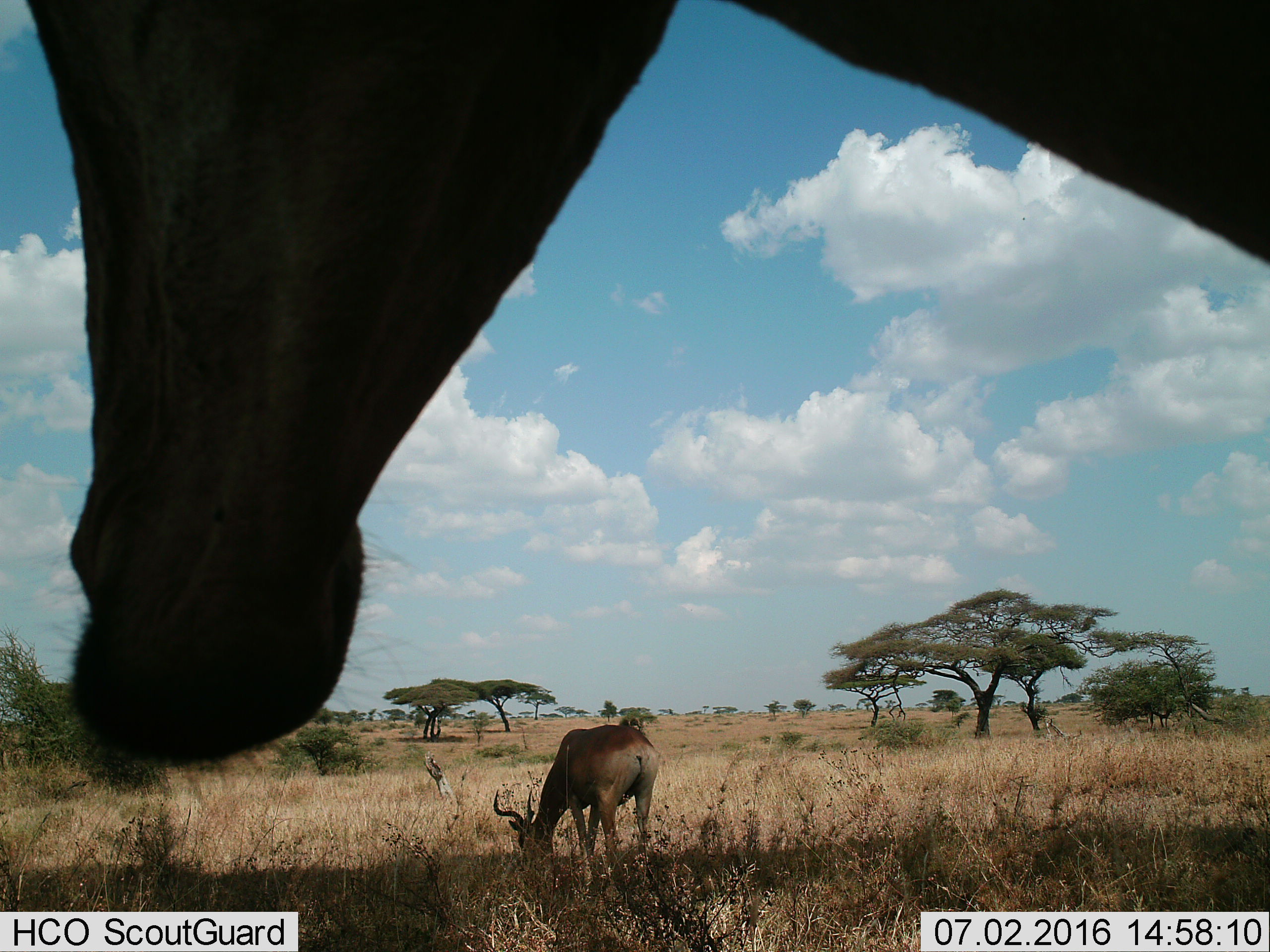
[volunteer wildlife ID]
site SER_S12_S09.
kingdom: Animalia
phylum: Chordata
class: Mammalia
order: Artiodactyla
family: Bovidae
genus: Alcelaphus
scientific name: Alcelaphus buselaphus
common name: hartebeest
Hartebeest (Alcelaphus buselaphus), count 2. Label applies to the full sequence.